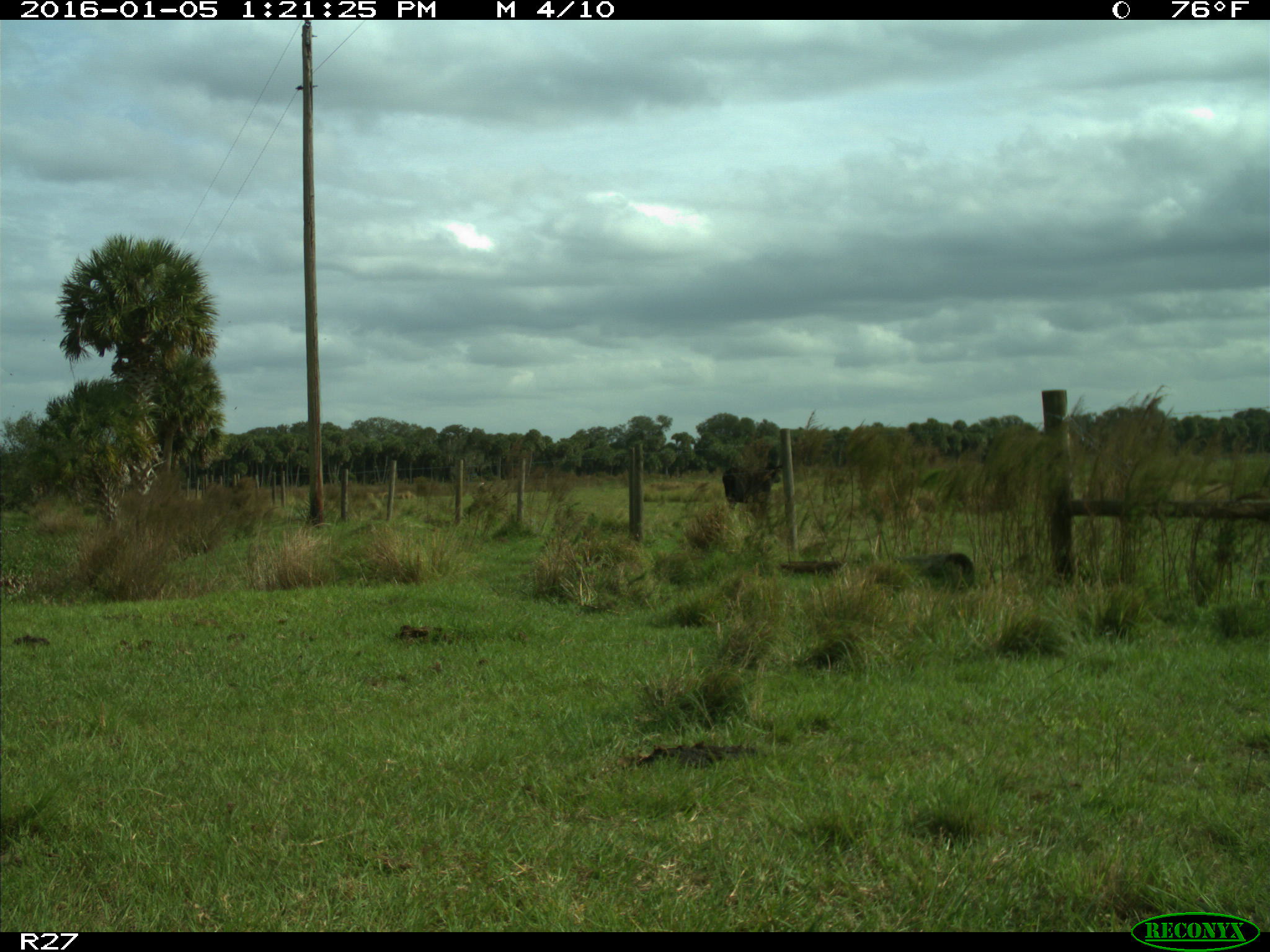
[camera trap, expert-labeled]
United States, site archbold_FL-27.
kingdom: Animalia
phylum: Chordata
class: Mammalia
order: Artiodactyla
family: Bovidae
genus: Bos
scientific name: Bos taurus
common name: domestic cow